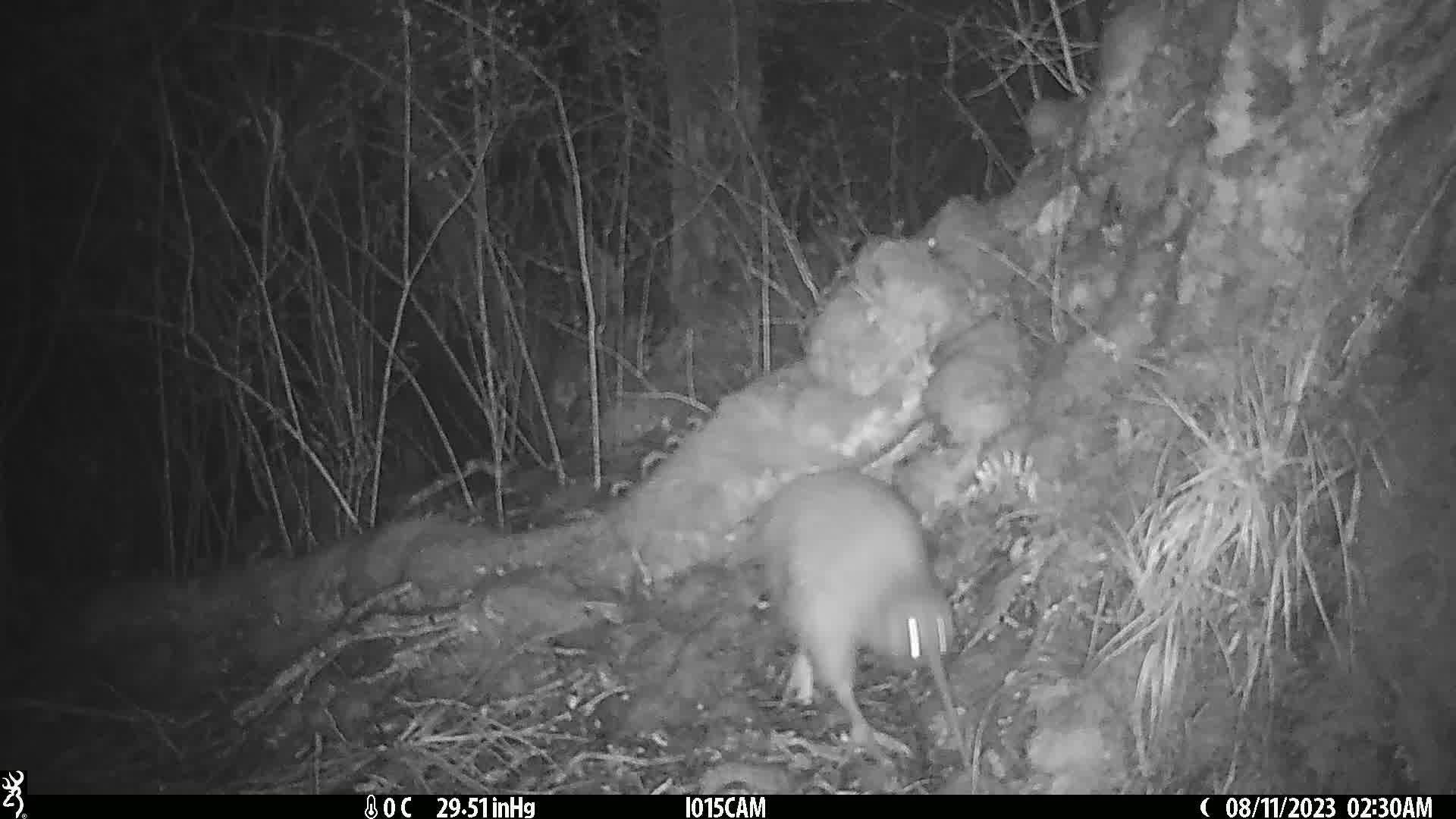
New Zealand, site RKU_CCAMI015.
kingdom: Animalia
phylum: Chordata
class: Aves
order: Apterygiformes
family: Apterygidae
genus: Apteryx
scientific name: Apteryx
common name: kiwi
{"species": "kiwi (Apteryx)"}